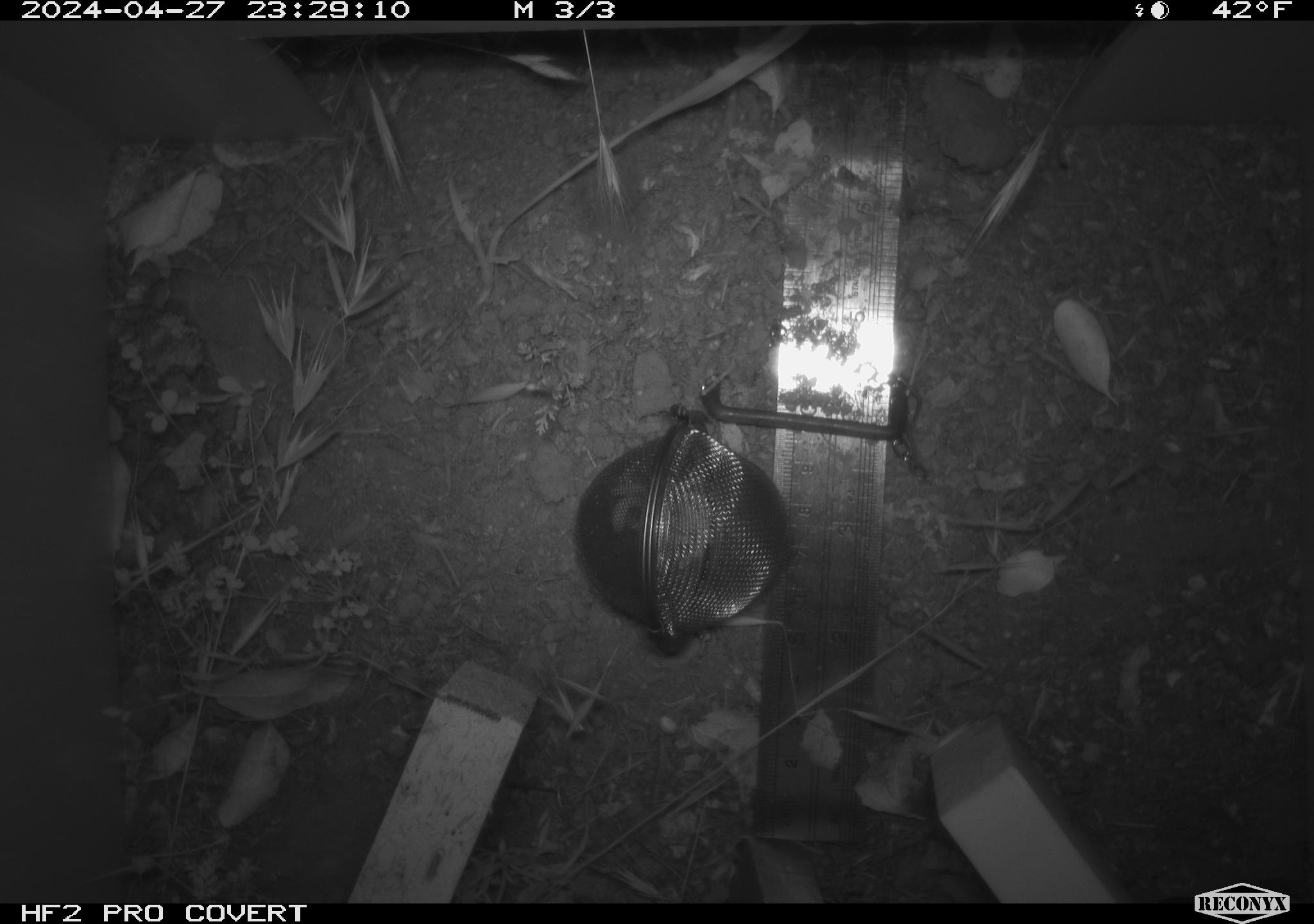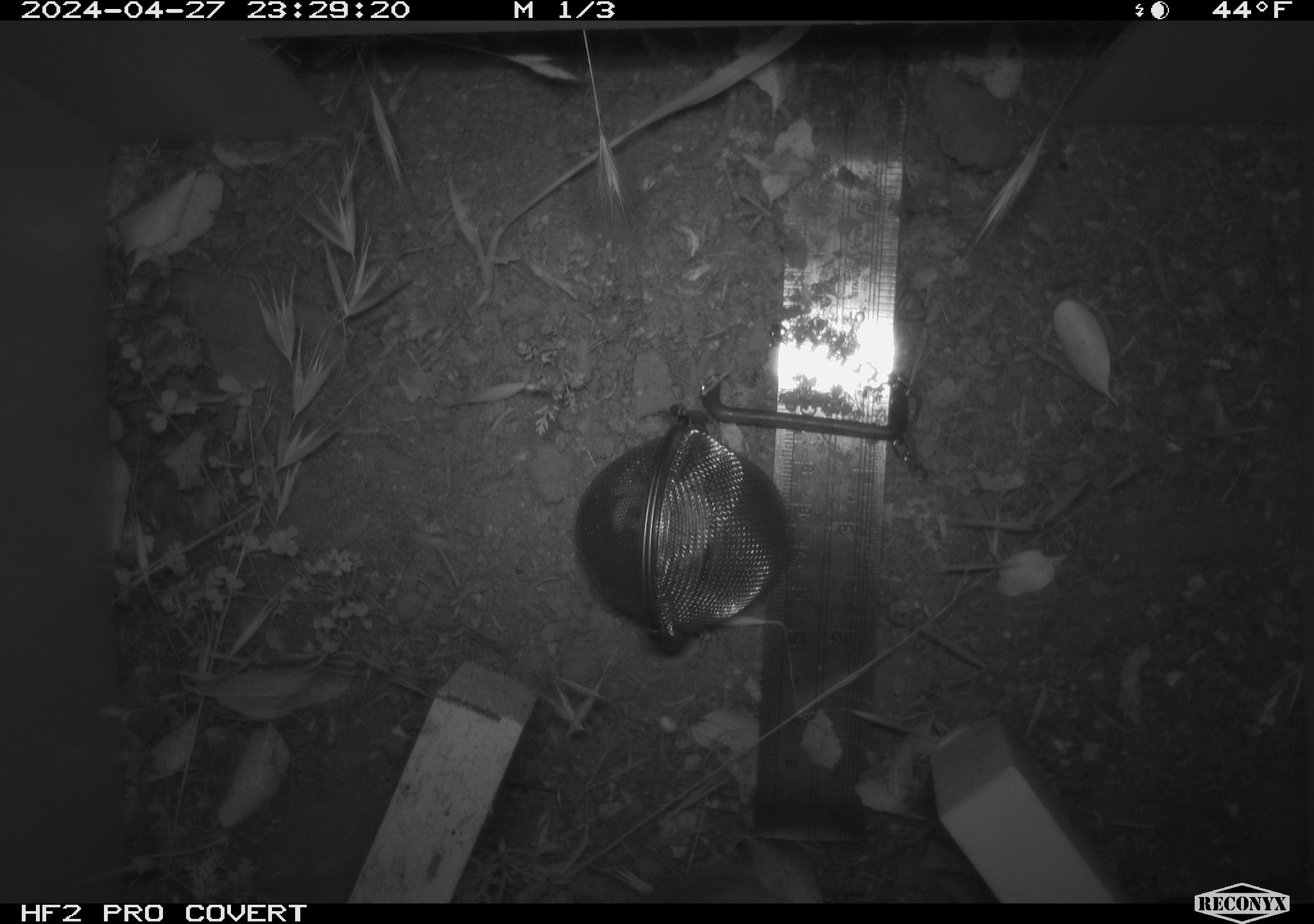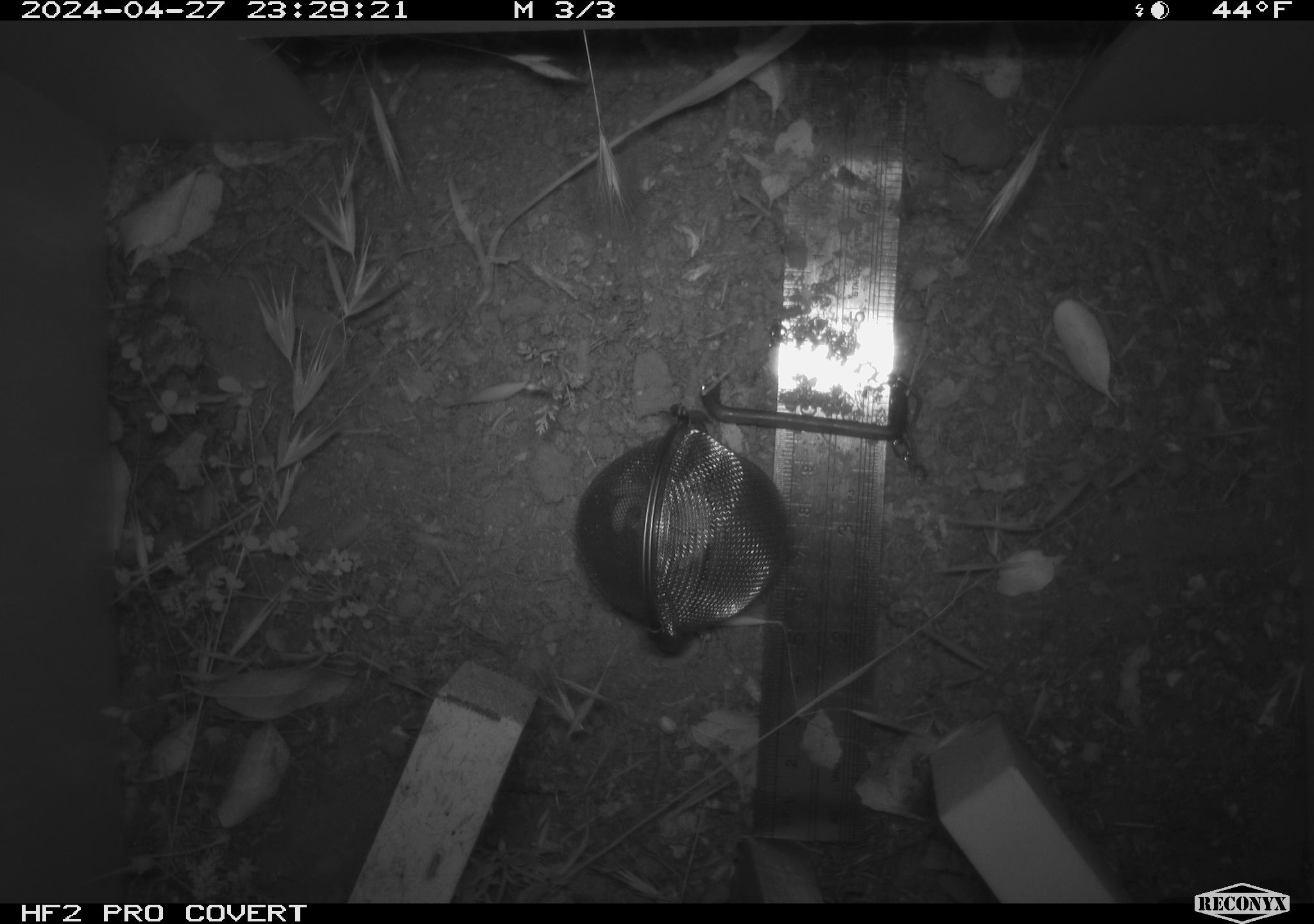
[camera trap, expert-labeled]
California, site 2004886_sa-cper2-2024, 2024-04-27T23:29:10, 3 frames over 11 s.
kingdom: Animalia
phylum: Chordata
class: Mammalia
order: Rodentia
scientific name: Rodentia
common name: rodent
Rodent (Rodentia).